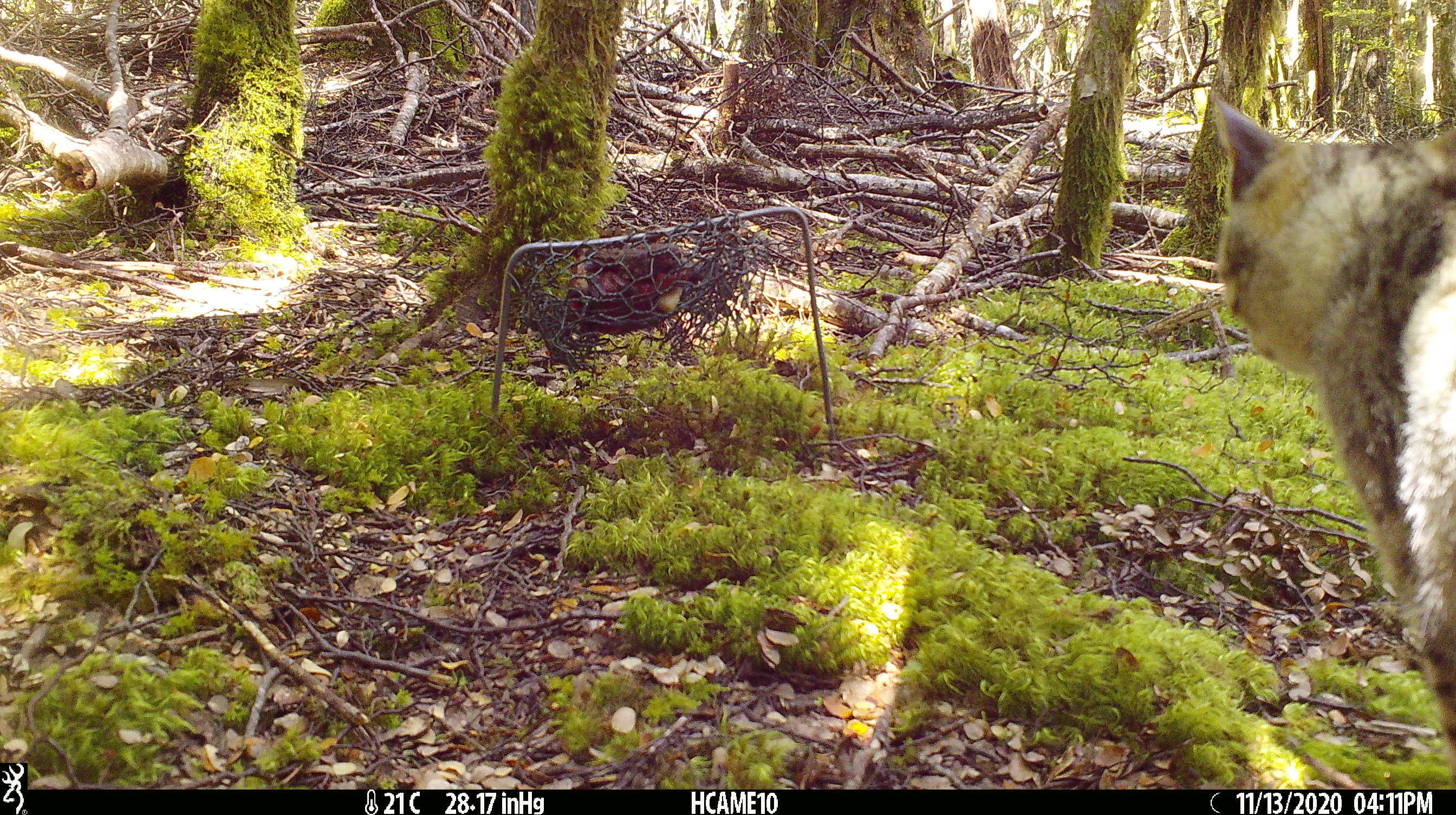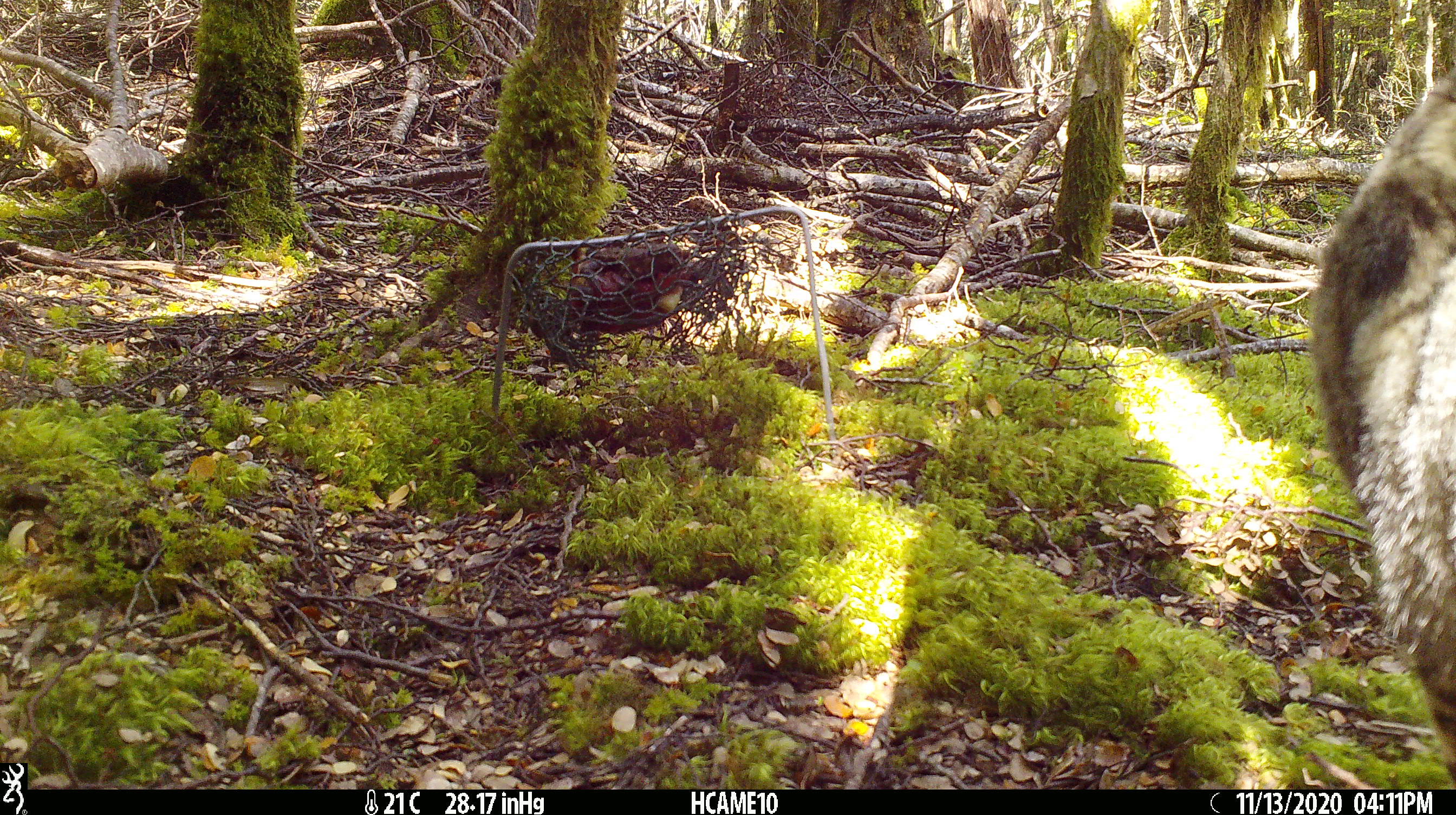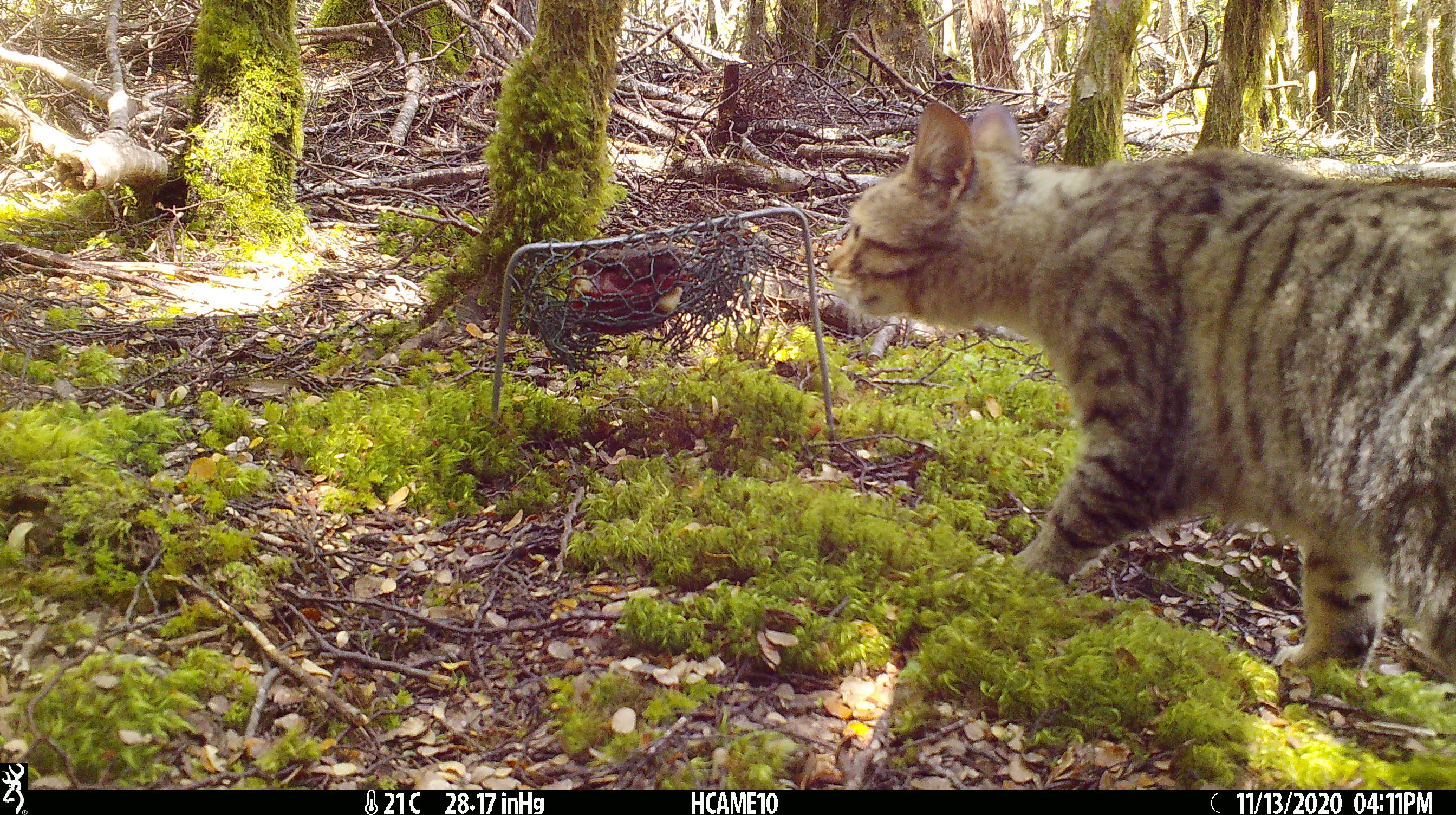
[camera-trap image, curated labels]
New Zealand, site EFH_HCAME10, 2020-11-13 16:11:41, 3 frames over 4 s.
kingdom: Animalia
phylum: Chordata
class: Mammalia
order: Carnivora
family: Felidae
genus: Felis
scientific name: Felis catus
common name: domestic cat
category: cat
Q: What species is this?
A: Cat (domestic cat) (Felis catus).